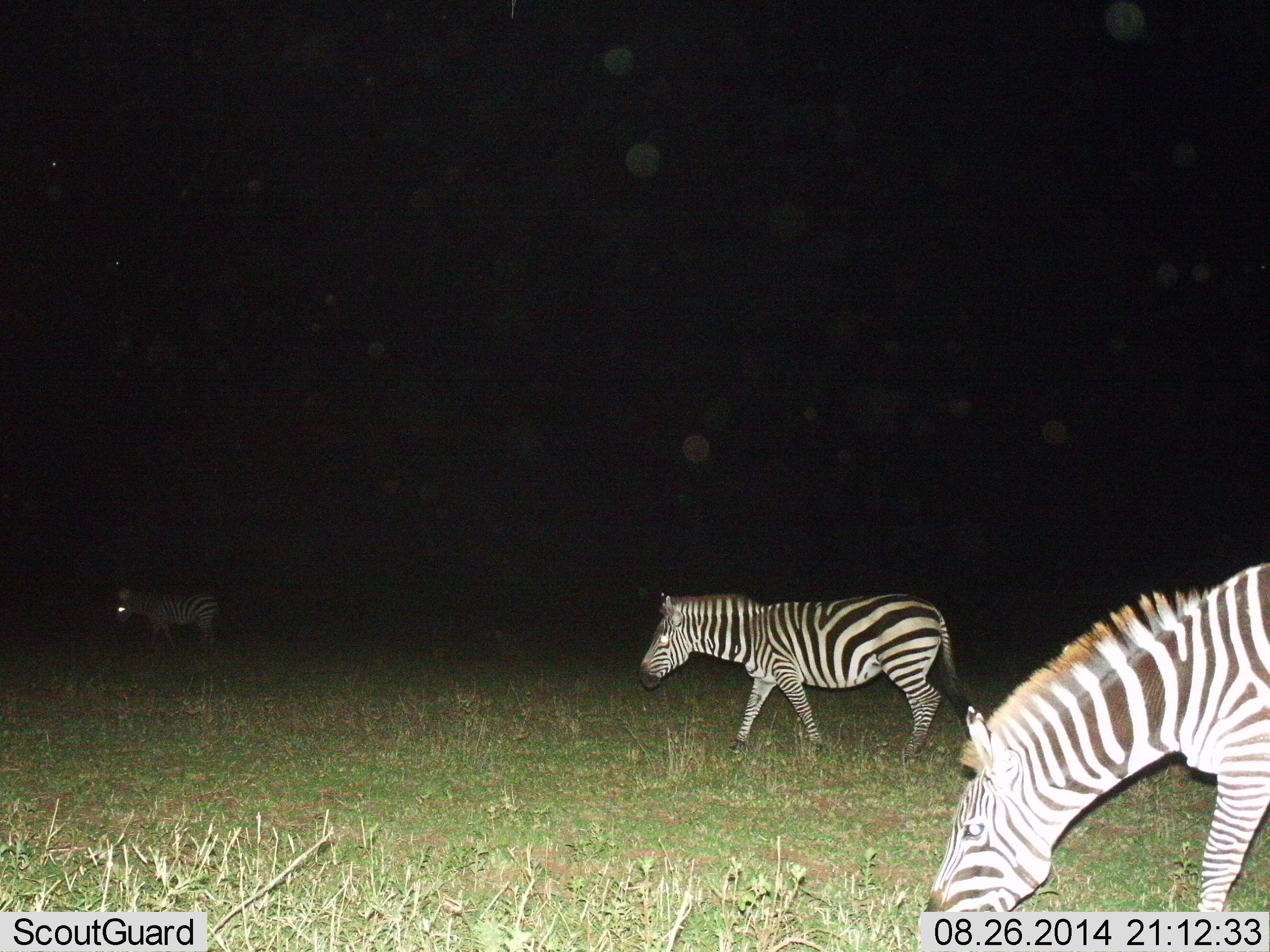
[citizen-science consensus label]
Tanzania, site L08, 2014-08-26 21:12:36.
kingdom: Animalia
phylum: Chordata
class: Mammalia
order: Perissodactyla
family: Equidae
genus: Equus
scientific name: Equus quagga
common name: plains zebra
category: zebra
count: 3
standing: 30%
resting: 0%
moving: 90%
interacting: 0%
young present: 10%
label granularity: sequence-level